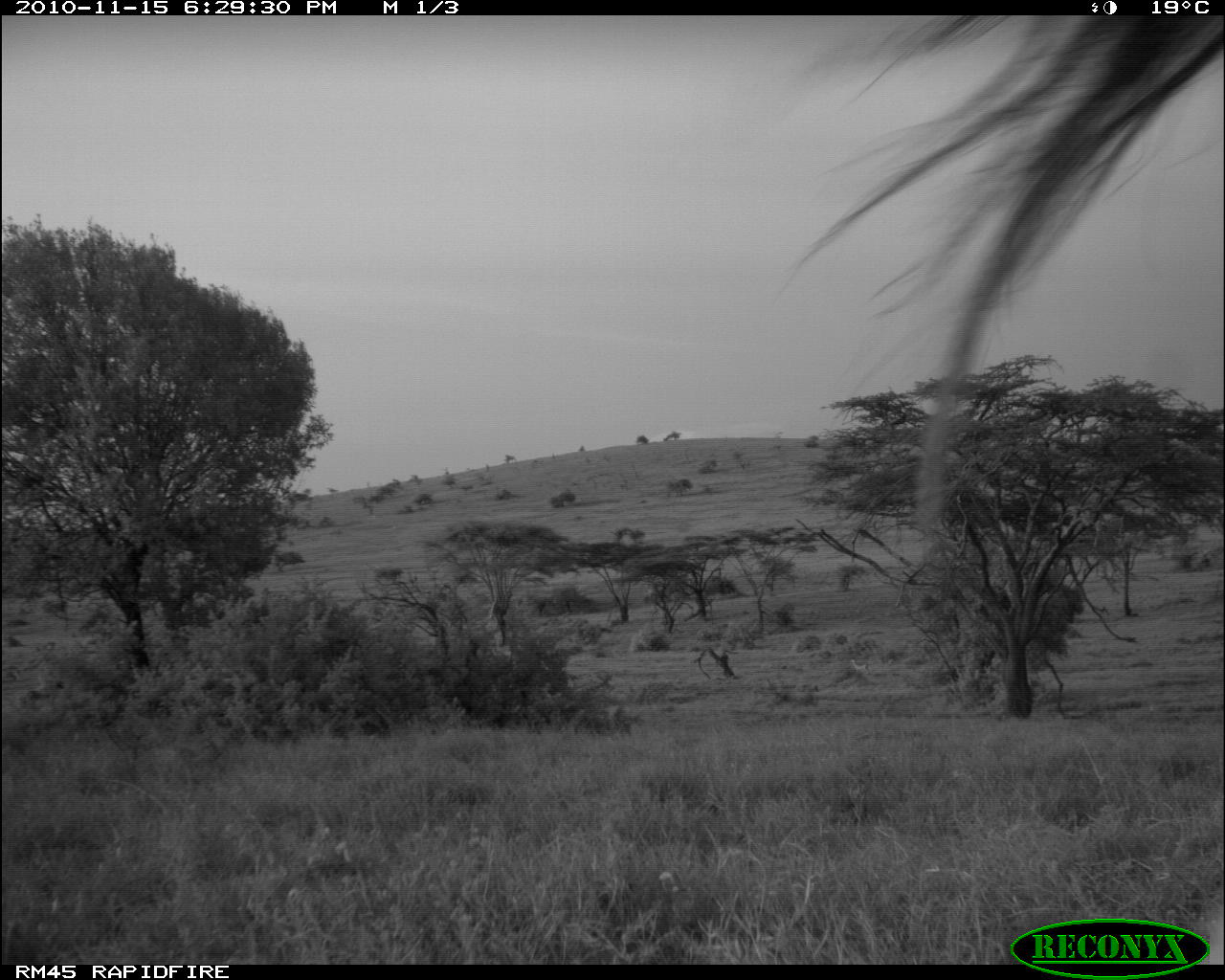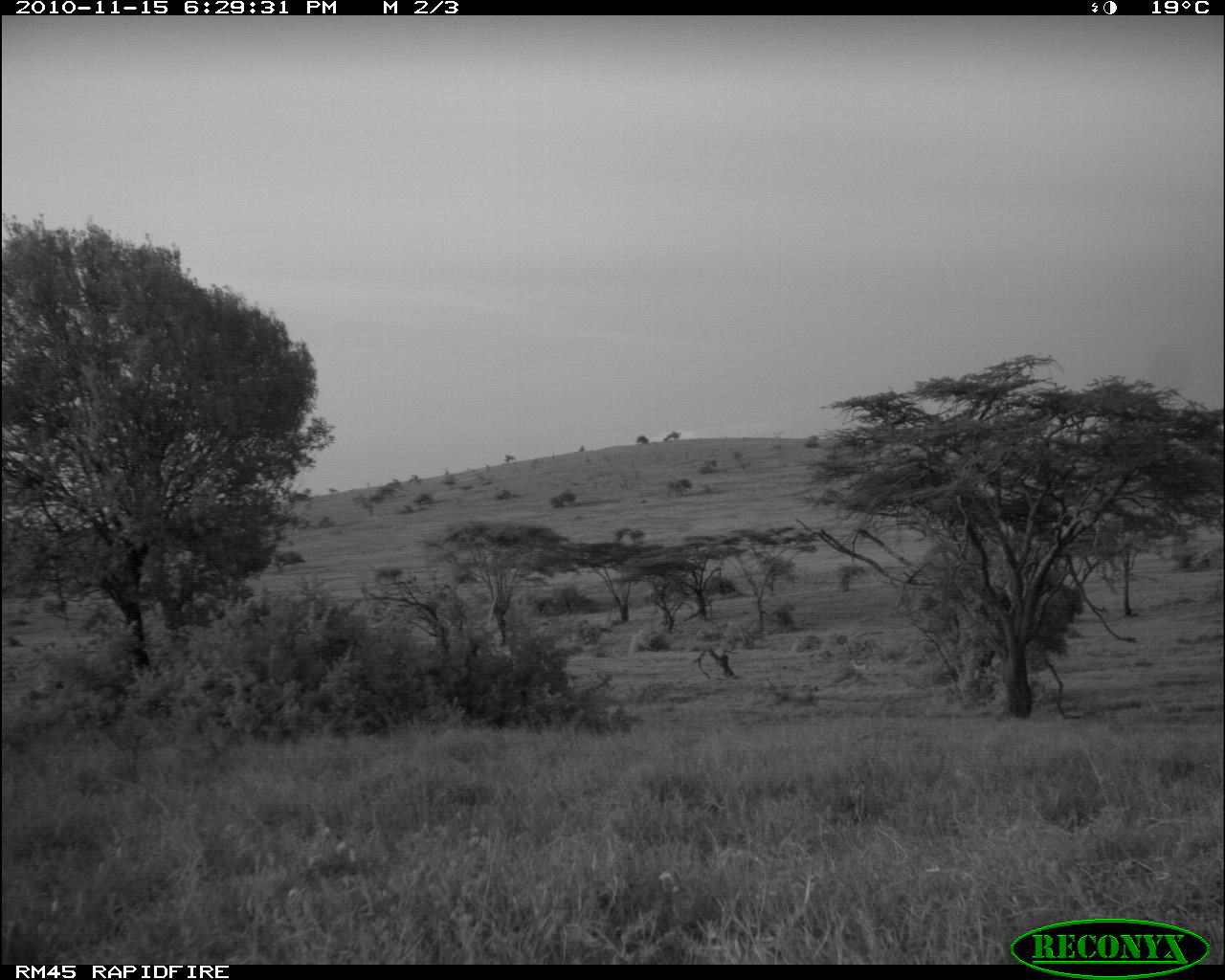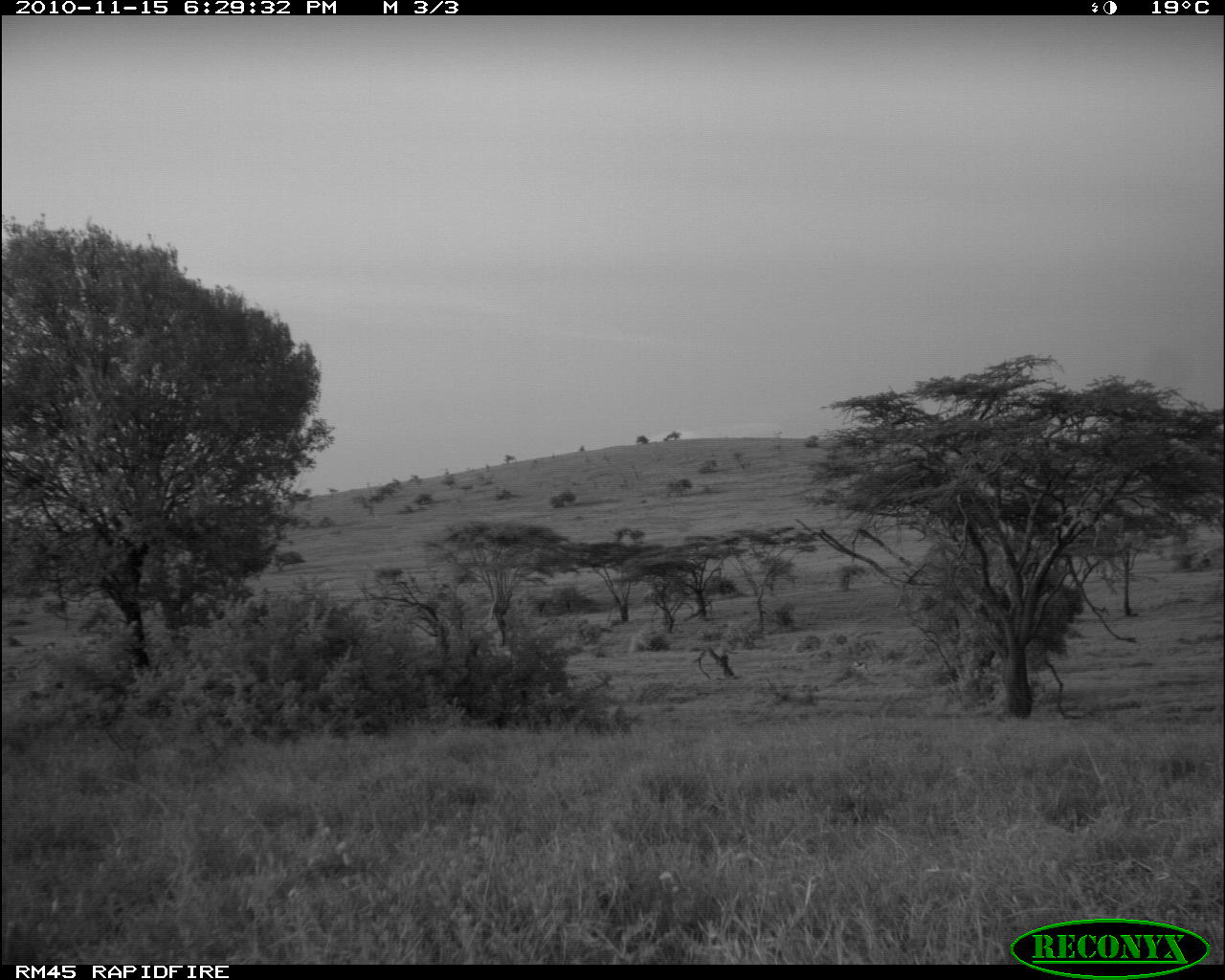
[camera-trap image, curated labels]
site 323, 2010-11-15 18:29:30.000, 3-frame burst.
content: unidentified animal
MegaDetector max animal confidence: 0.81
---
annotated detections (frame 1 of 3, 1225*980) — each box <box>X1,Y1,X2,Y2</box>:
unknown: <box>766,12,1223,536</box>